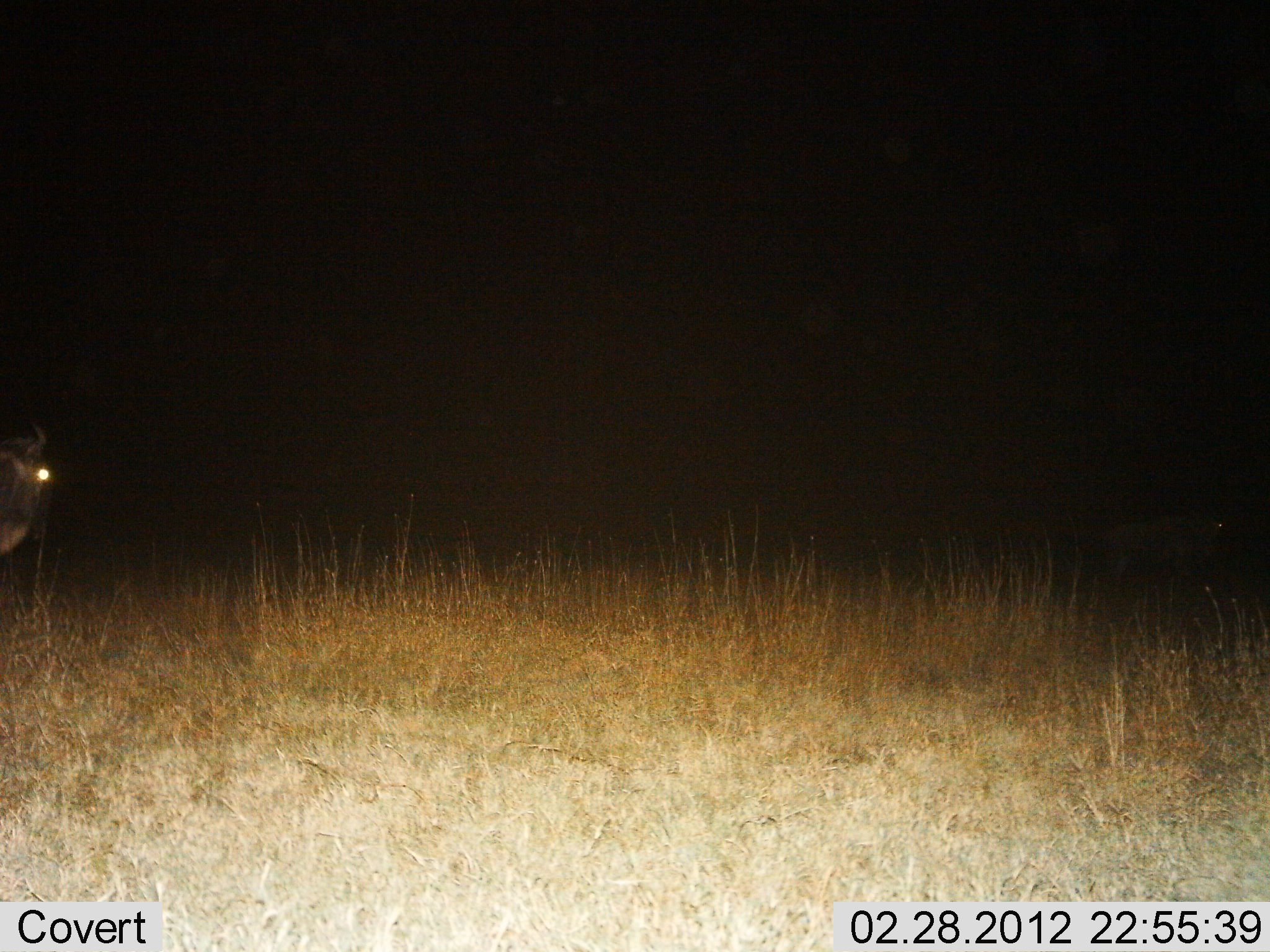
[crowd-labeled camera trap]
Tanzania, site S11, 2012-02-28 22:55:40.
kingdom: Animalia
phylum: Chordata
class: Mammalia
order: Artiodactyla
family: Bovidae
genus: Connochaetes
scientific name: Connochaetes taurinus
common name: blue wildebeest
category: wildebeest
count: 1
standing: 89%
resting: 0%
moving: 16%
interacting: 0%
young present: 0%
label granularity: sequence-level